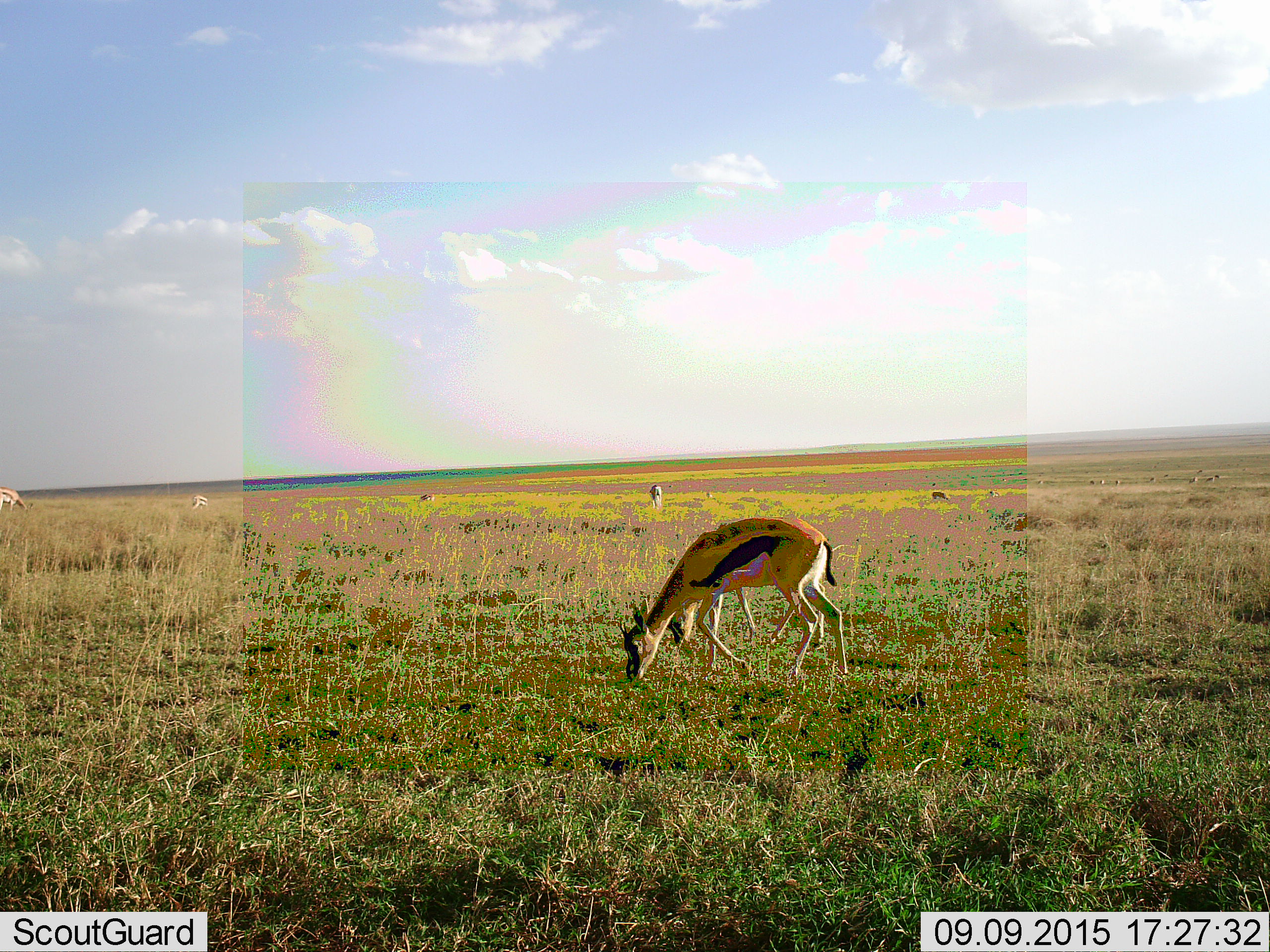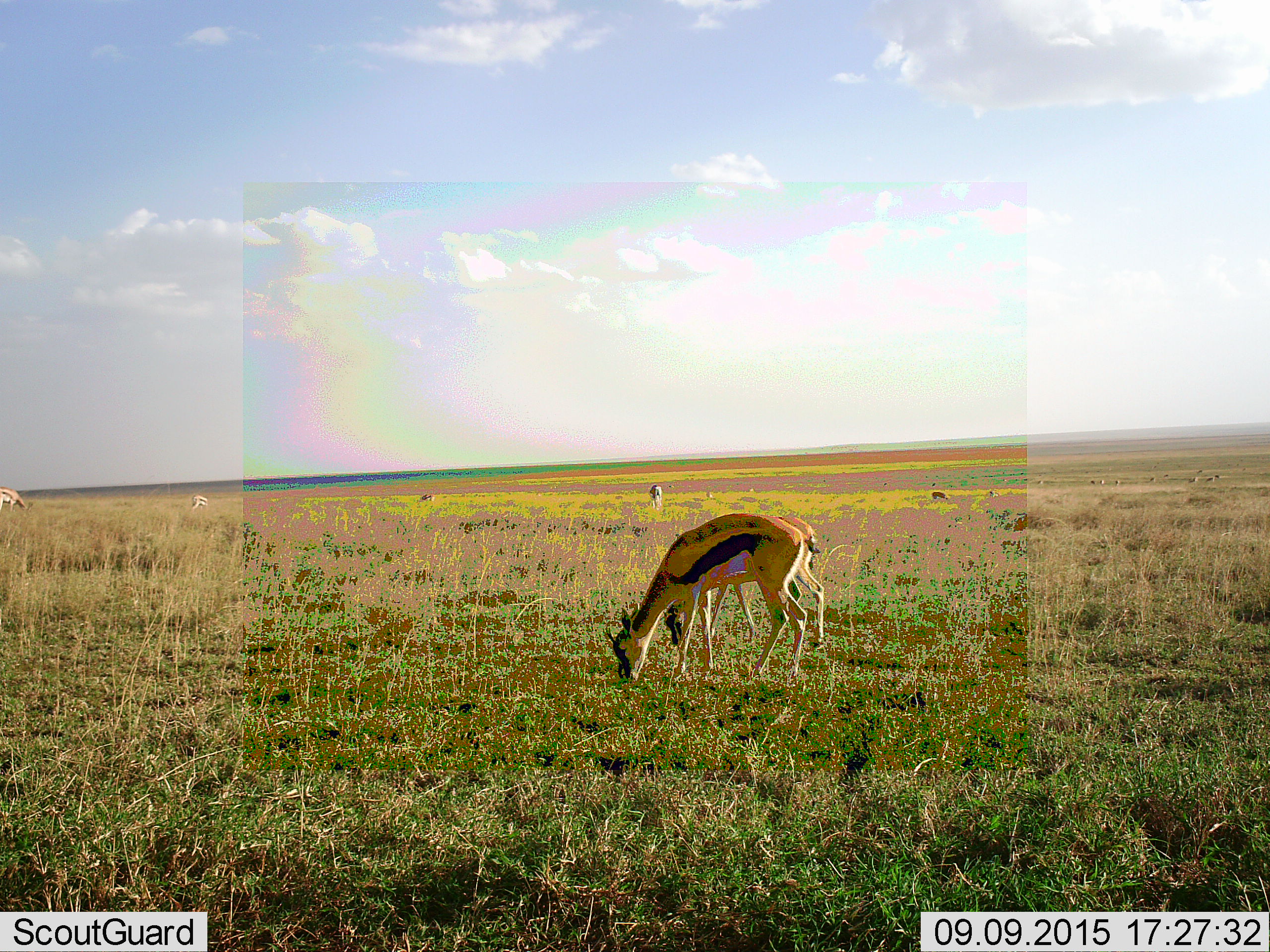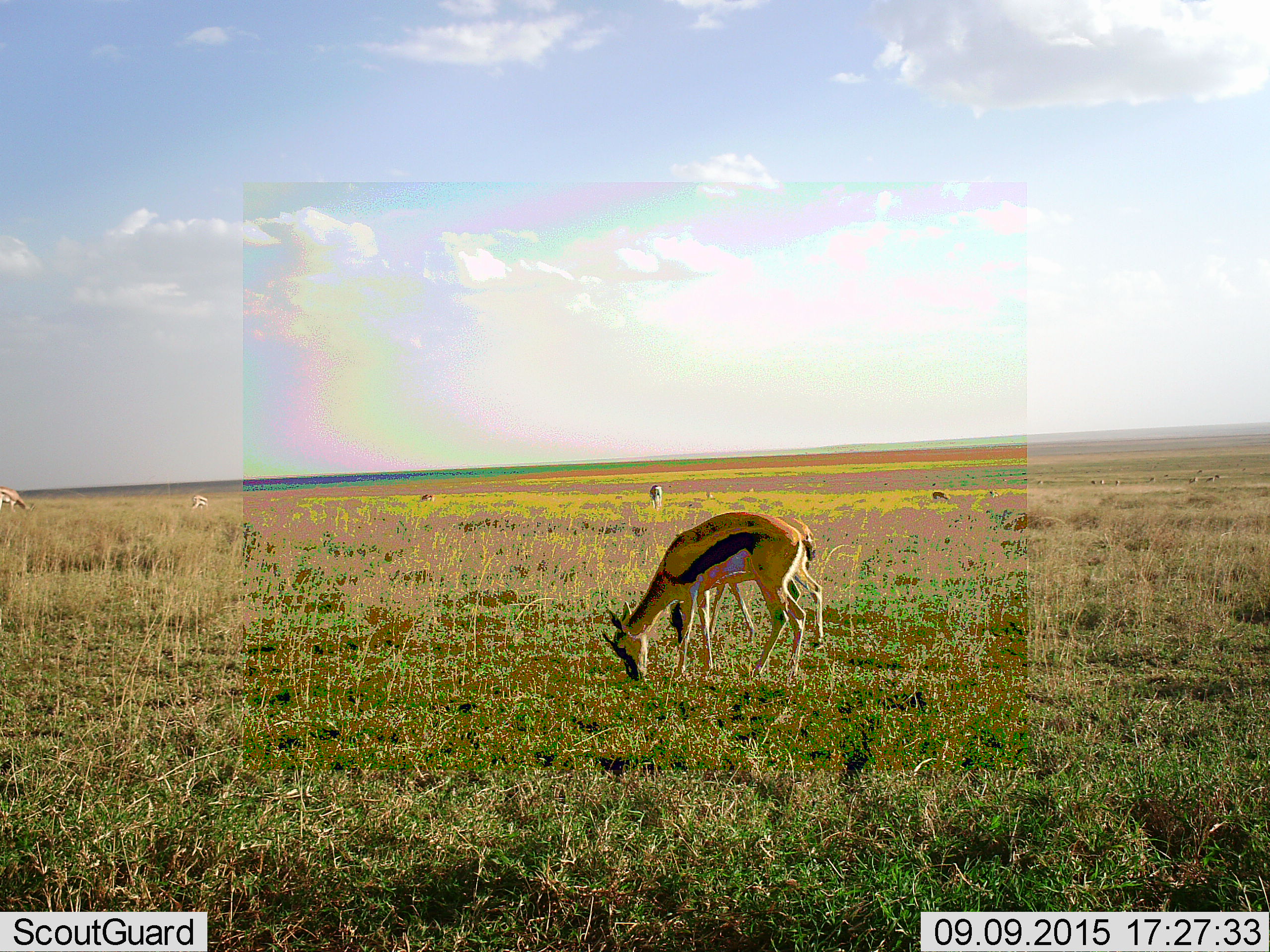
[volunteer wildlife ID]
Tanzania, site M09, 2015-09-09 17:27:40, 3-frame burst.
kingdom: Animalia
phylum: Chordata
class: Mammalia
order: Artiodactyla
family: Bovidae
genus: Eudorcas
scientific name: Eudorcas thomsonii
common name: thomson's gazelle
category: gazellethomsons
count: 8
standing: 67%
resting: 11%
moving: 22%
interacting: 0%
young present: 22%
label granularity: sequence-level